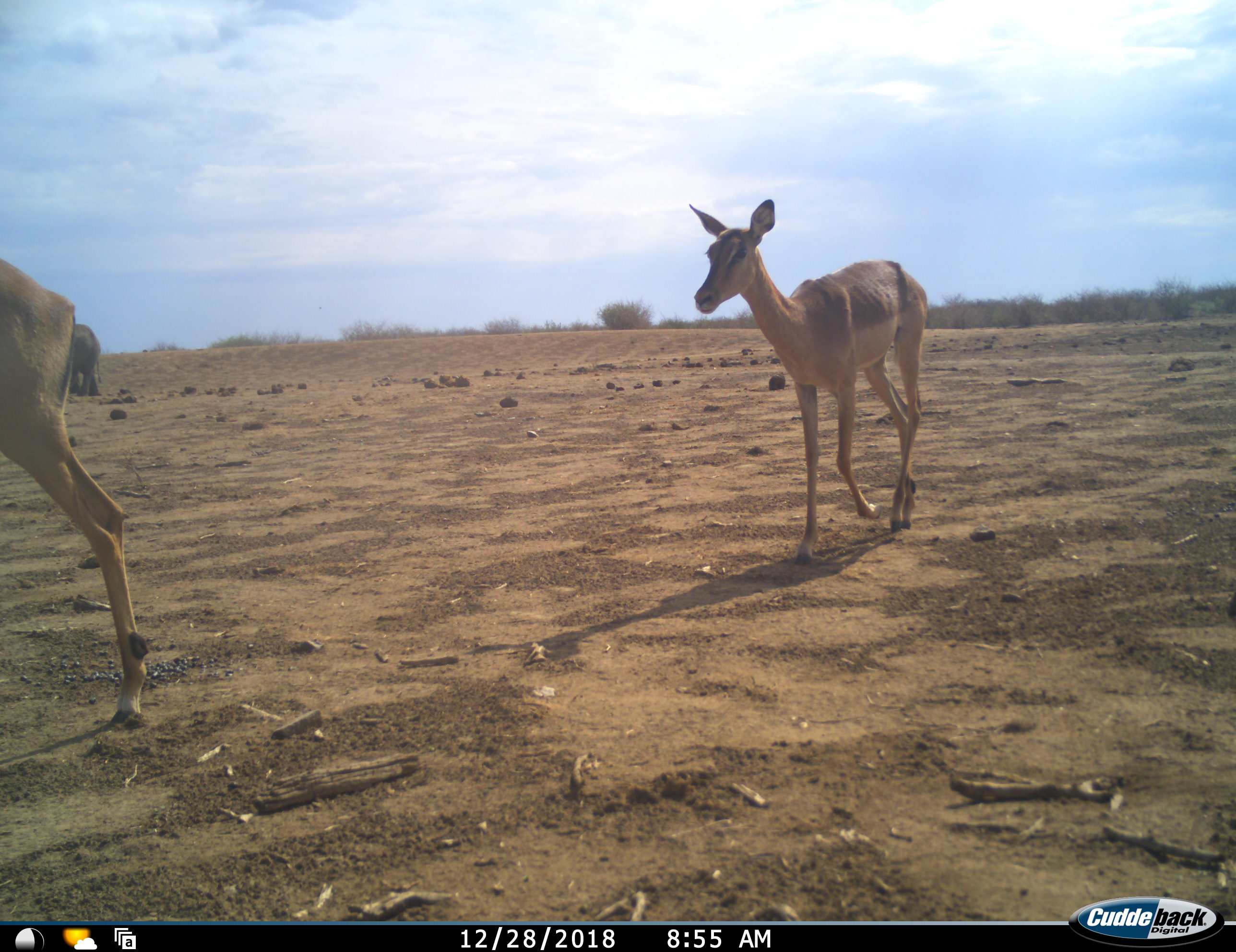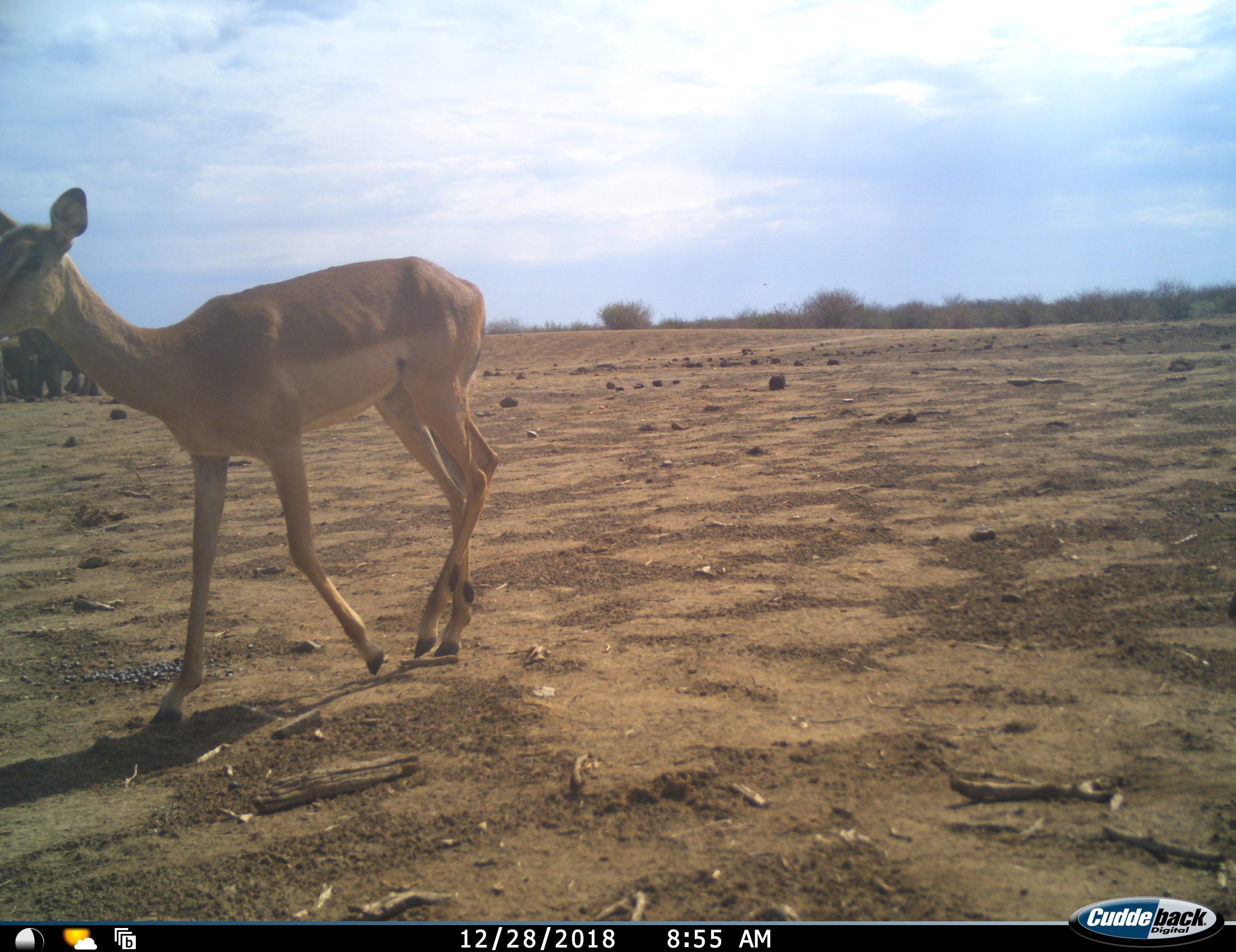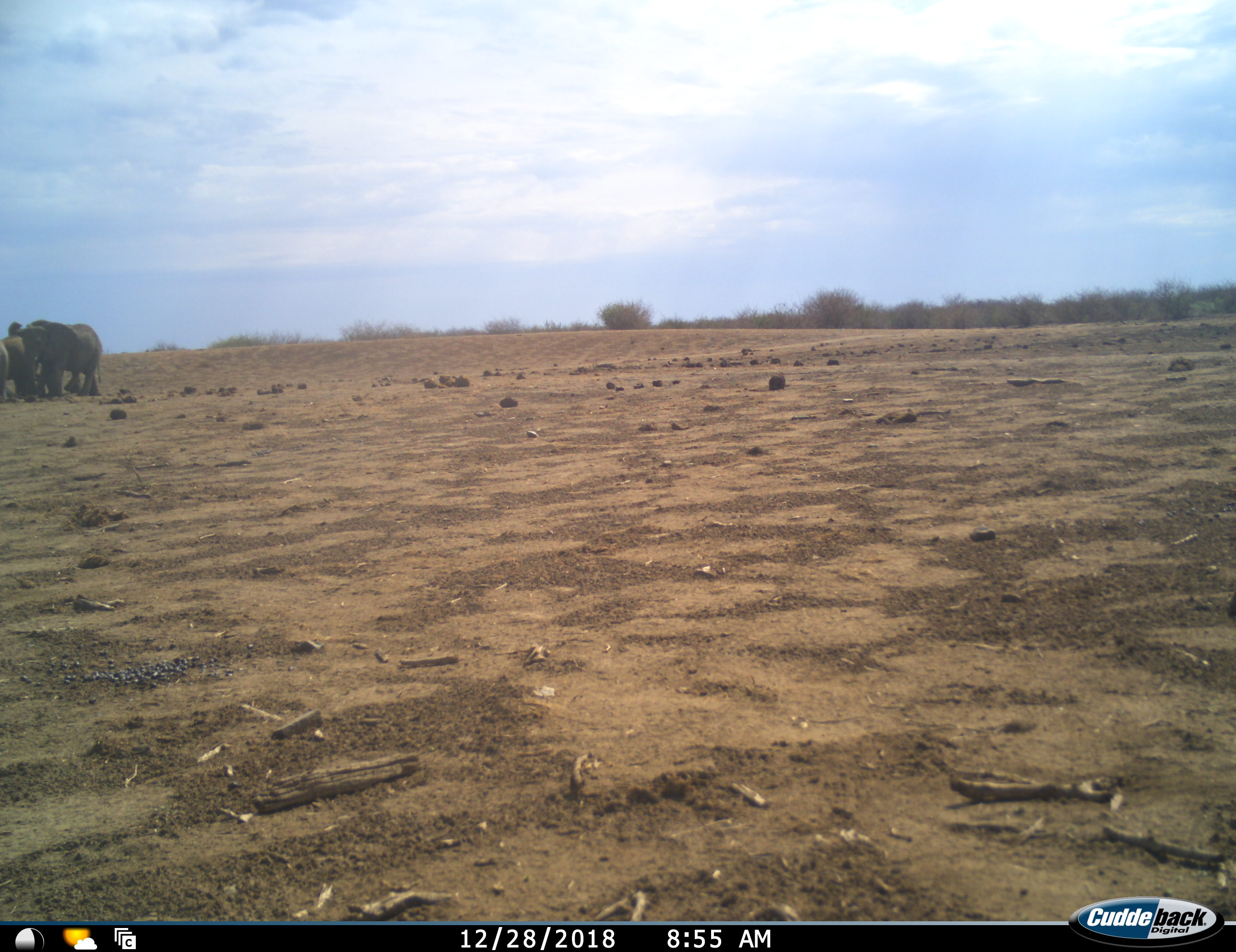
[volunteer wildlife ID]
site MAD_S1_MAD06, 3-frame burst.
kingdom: Animalia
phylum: Chordata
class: Mammalia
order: Proboscidea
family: Elephantidae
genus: Loxodonta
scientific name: Loxodonta africana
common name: african bush elephant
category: elephant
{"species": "elephant (african bush elephant) (Loxodonta africana)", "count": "3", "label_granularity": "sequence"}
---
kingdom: Animalia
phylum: Chordata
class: Mammalia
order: Artiodactyla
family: Bovidae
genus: Aepyceros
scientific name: Aepyceros melampus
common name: impala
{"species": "impala (Aepyceros melampus)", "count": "2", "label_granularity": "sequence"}